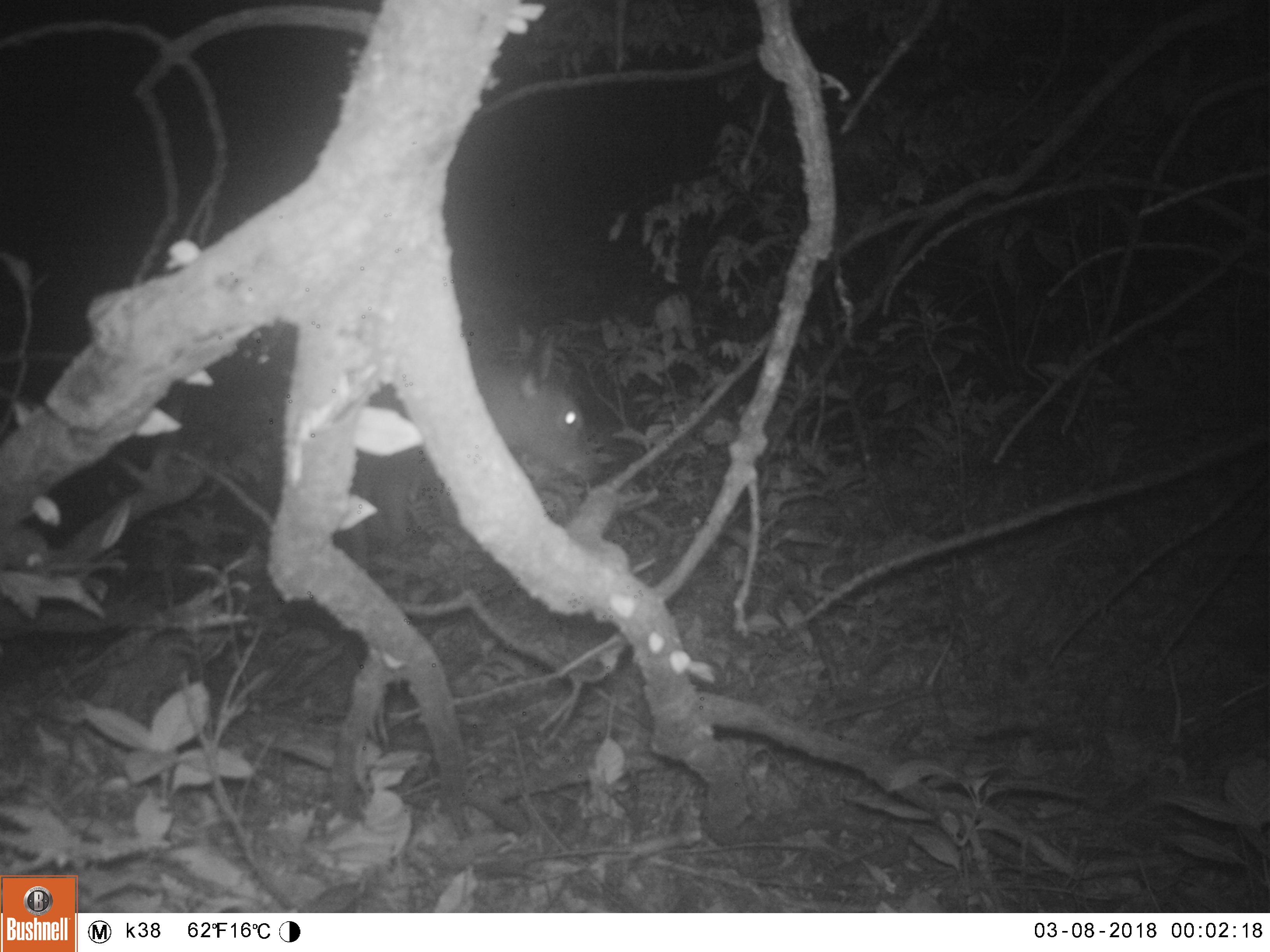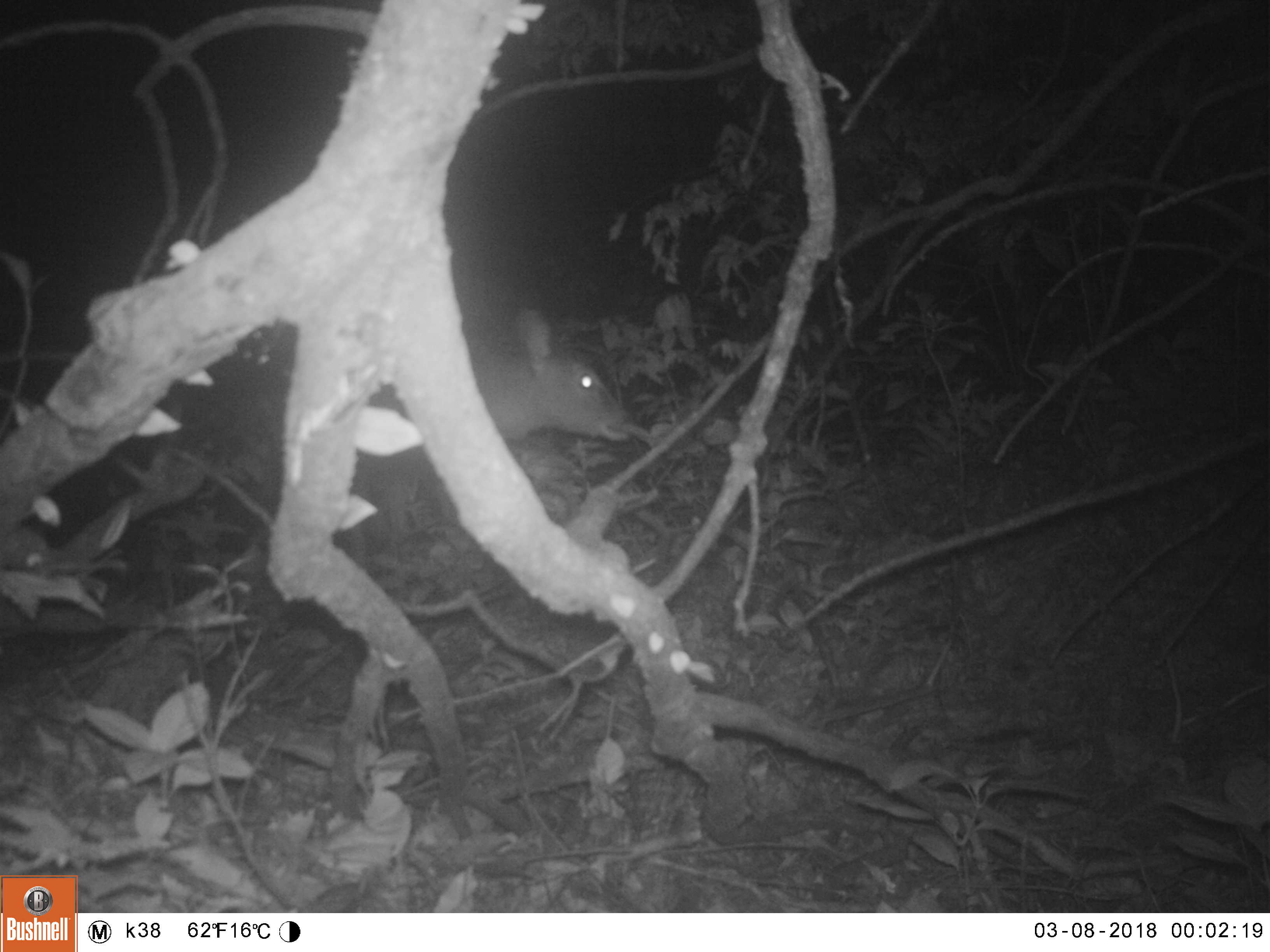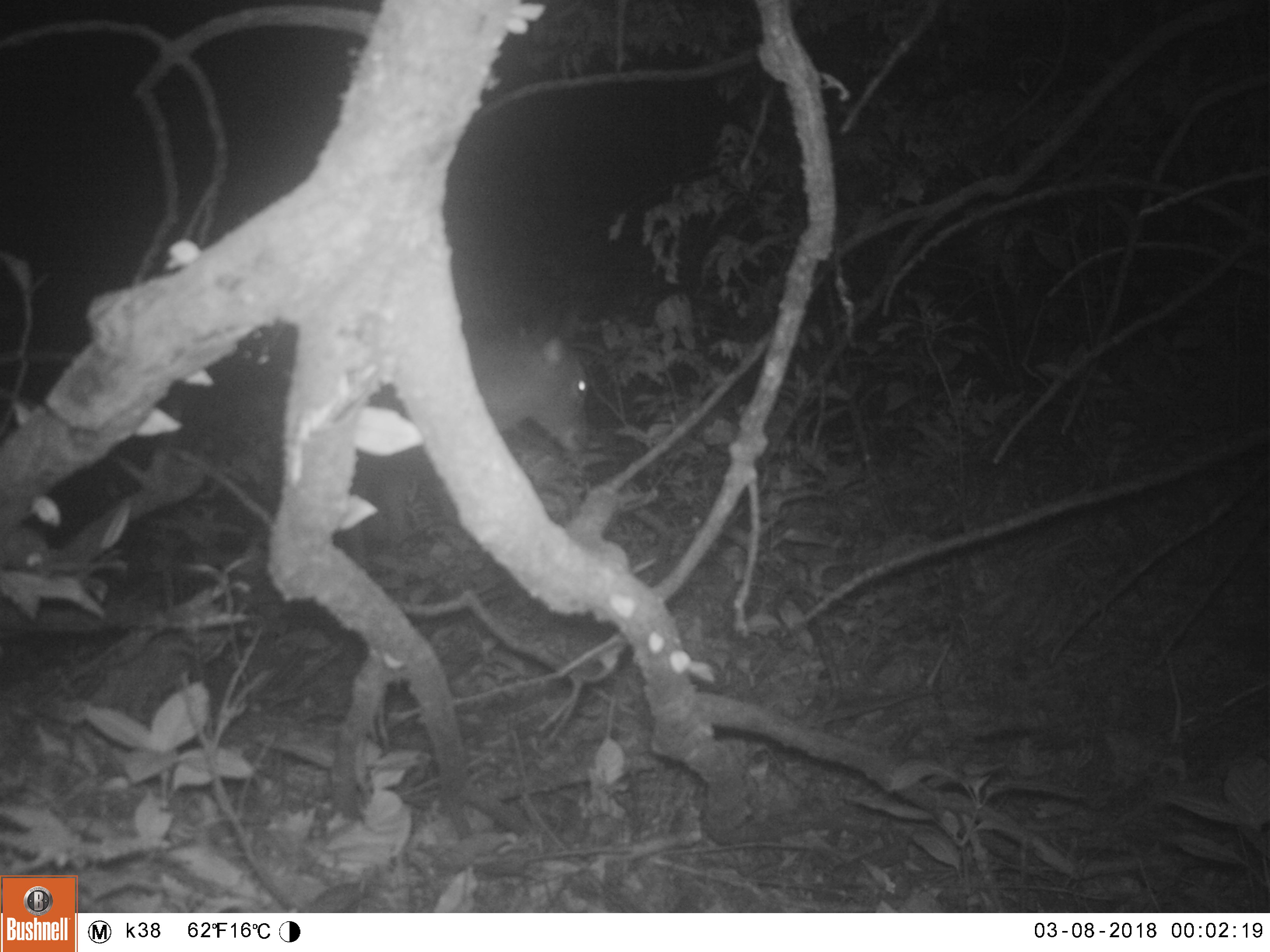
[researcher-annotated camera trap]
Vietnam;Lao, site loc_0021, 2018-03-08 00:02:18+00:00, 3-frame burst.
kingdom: Animalia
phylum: Chordata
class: Mammalia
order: Artiodactyla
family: Cervidae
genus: Rusa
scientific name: Rusa unicolor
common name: sambar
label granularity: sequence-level